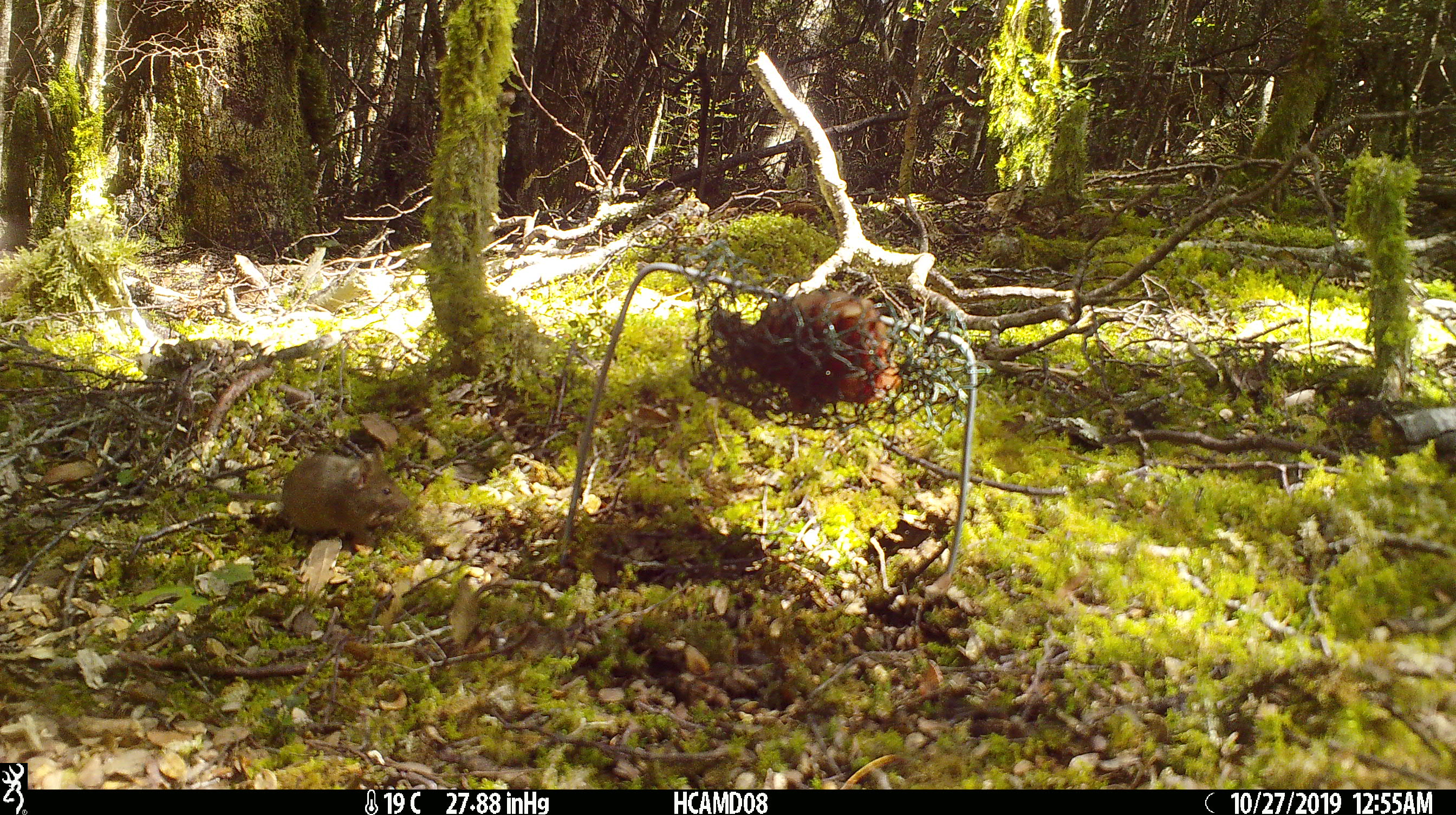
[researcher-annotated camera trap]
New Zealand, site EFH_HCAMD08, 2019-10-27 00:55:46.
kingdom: Animalia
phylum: Chordata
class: Mammalia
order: Rodentia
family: Muridae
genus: Mus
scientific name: Mus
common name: mouse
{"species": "mouse (Mus)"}